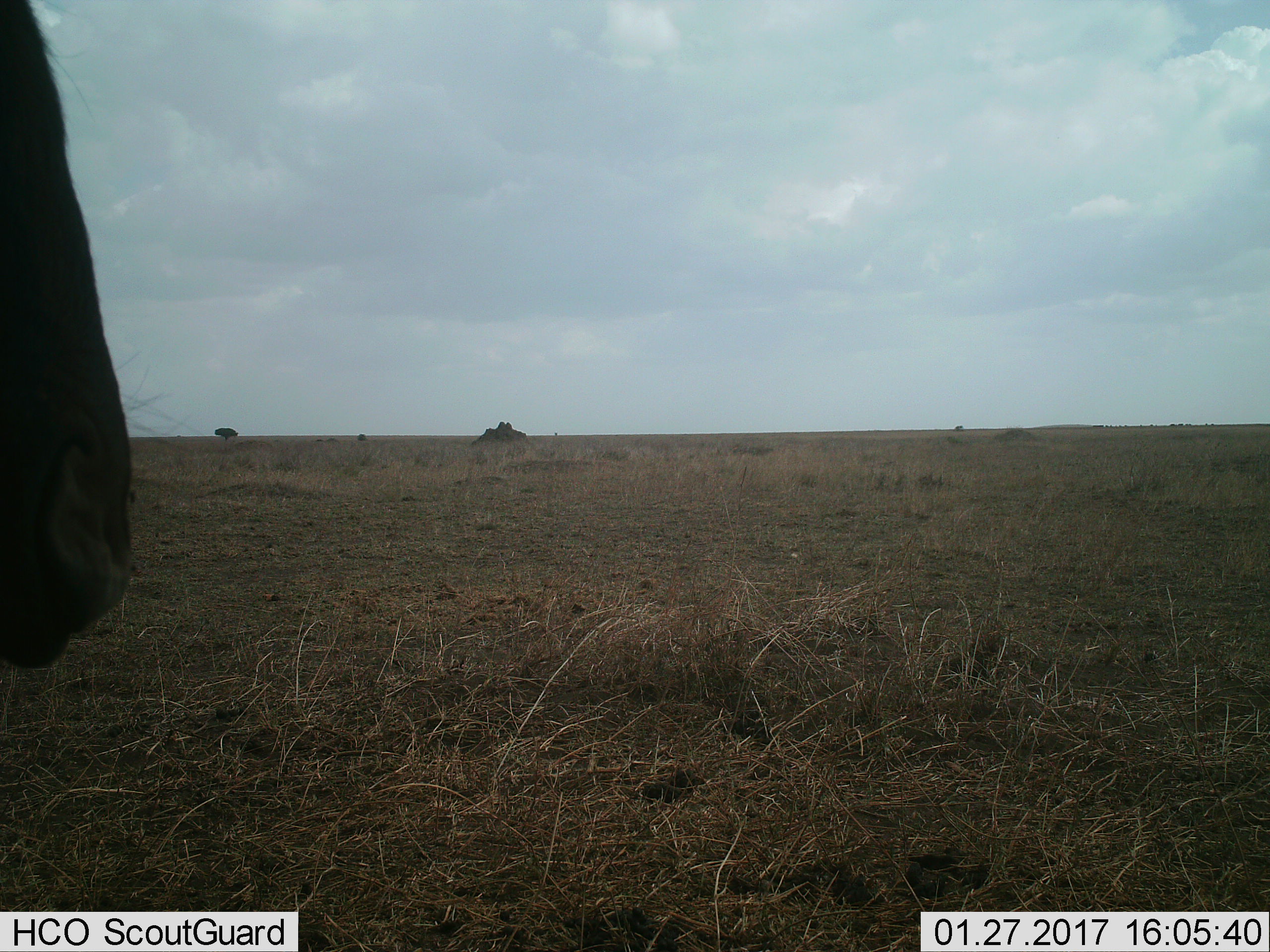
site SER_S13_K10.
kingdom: Animalia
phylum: Chordata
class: Mammalia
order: Artiodactyla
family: Bovidae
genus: Connochaetes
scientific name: Connochaetes taurinus taurinus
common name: blue wildebeest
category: wildebeestblue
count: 1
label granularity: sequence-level